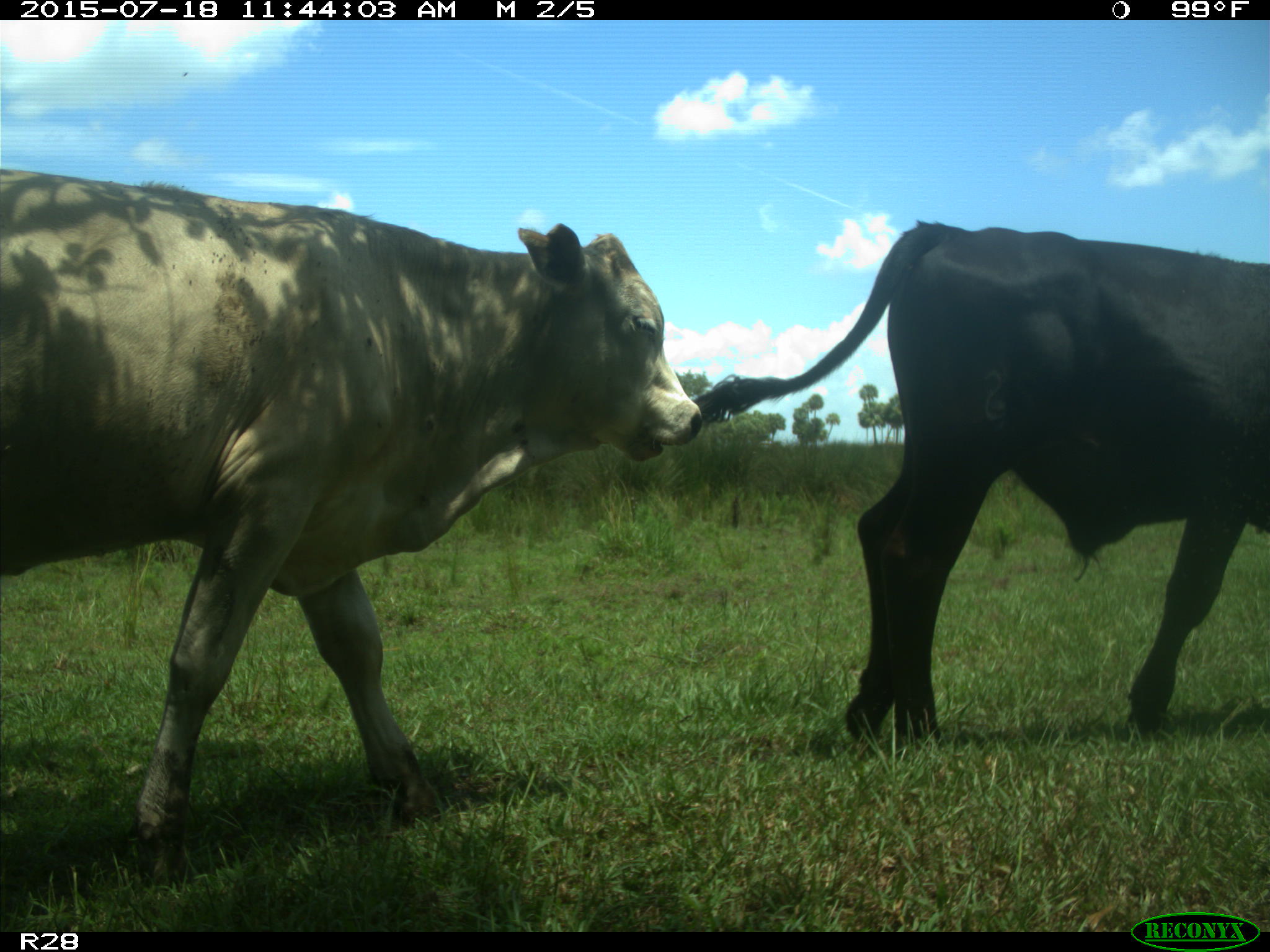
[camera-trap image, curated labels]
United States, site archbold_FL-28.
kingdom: Animalia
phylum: Chordata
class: Mammalia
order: Artiodactyla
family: Bovidae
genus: Bos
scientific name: Bos taurus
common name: domestic cow